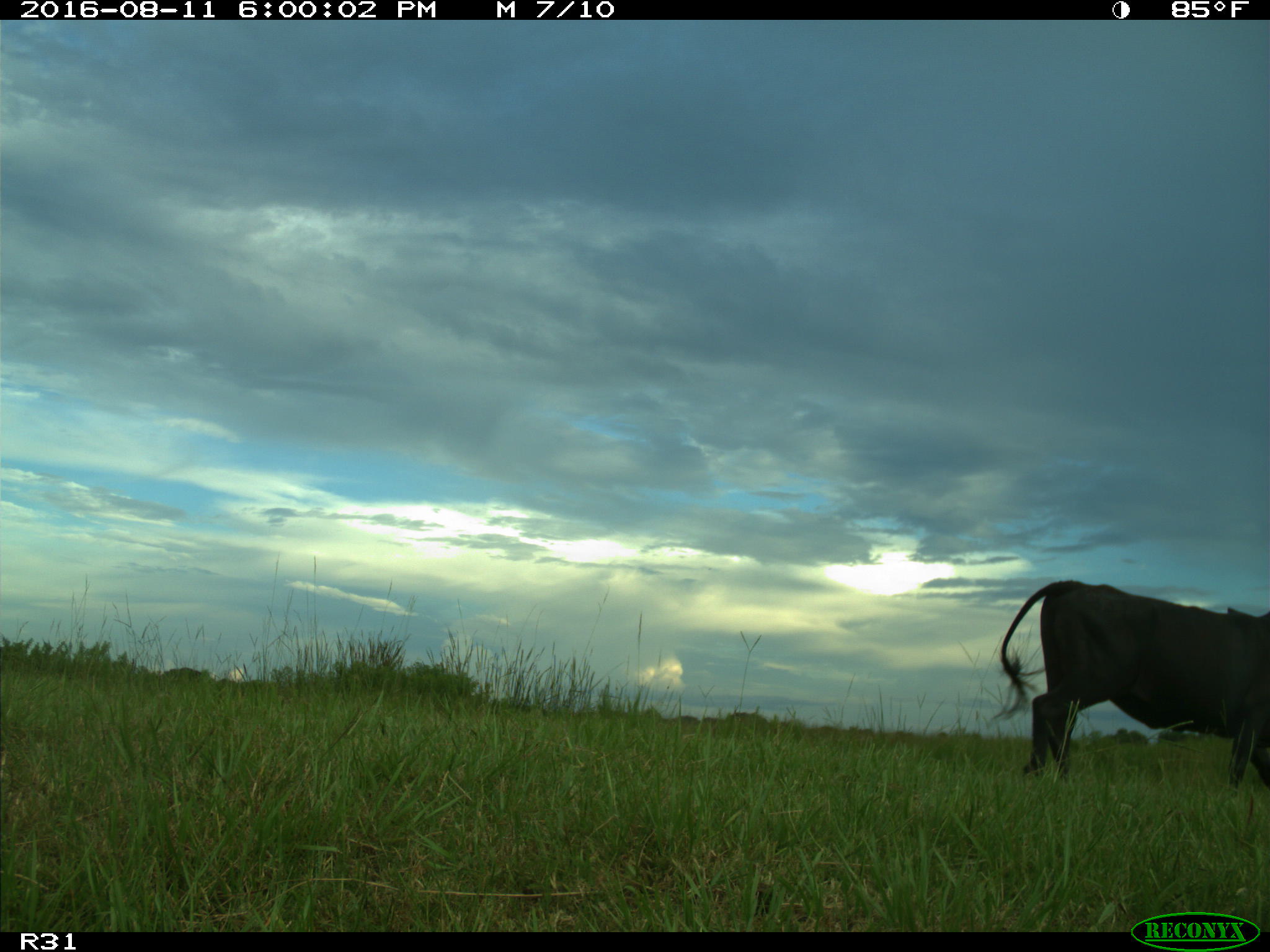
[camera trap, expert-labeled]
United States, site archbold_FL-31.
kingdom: Animalia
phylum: Chordata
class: Mammalia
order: Artiodactyla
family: Bovidae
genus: Bos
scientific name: Bos taurus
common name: domestic cow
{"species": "Bos taurus (domestic cow)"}